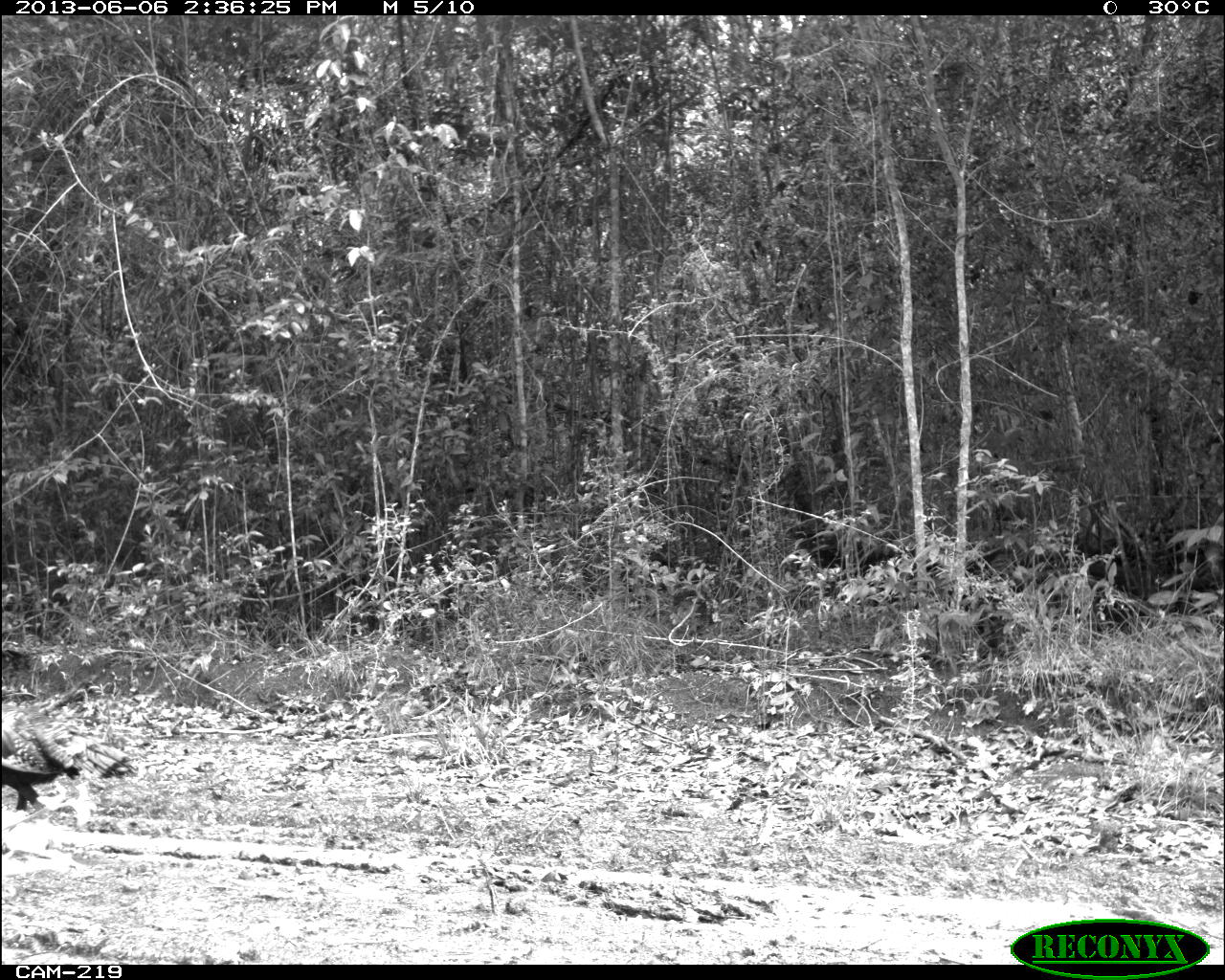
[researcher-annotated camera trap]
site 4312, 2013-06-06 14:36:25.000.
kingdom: Animalia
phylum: Chordata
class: Aves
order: Galliformes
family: Phasianidae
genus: Meleagris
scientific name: Meleagris ocellata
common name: ocellated turkey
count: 4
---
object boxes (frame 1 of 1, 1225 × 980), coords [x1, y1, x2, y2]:
meleagris ocellata: [0, 703, 136, 811]